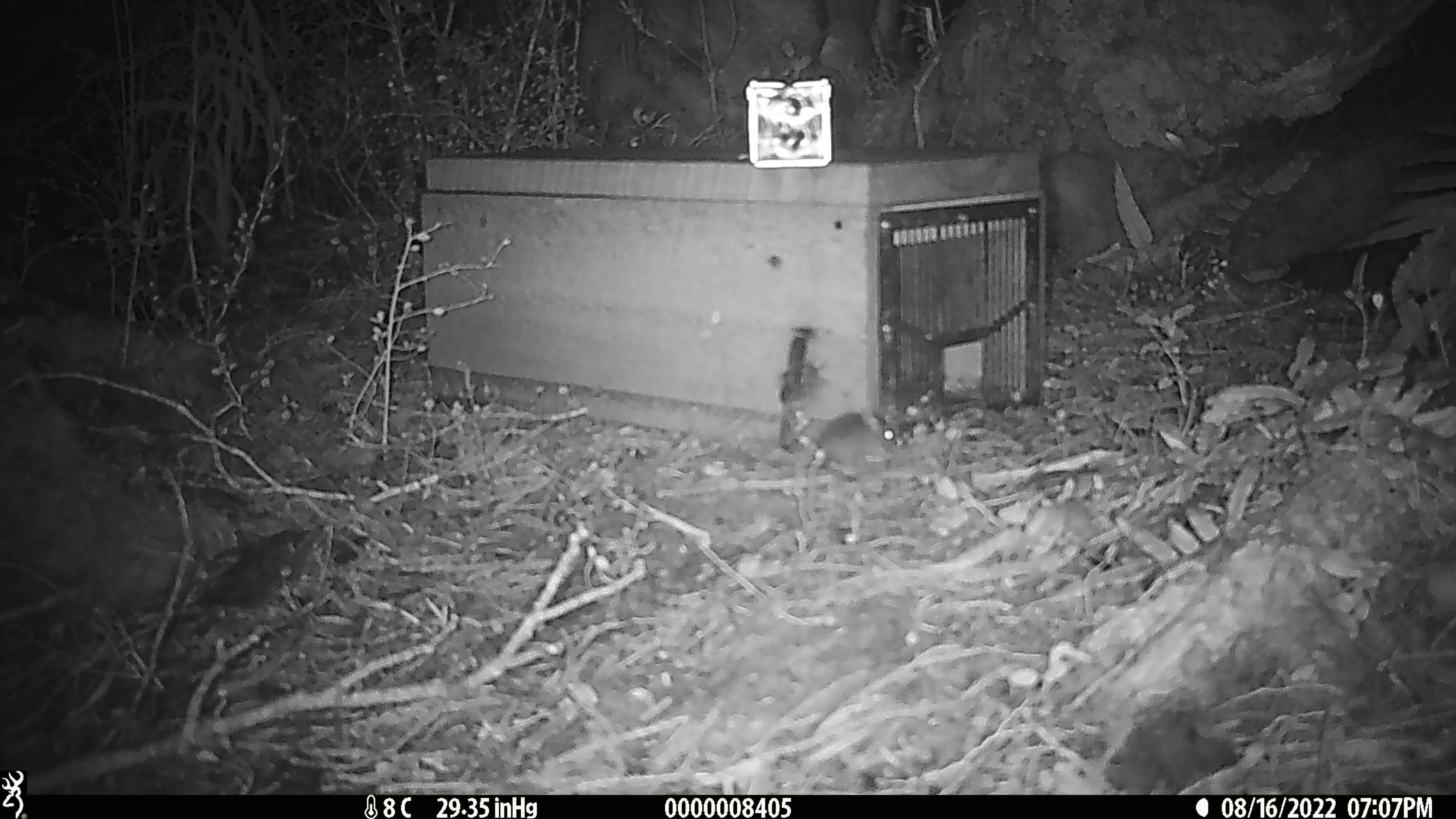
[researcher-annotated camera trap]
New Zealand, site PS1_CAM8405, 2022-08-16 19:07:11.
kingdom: Animalia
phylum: Chordata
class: Mammalia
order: Rodentia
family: Muridae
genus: Mus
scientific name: Mus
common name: mouse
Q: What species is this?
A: Mouse (Mus).